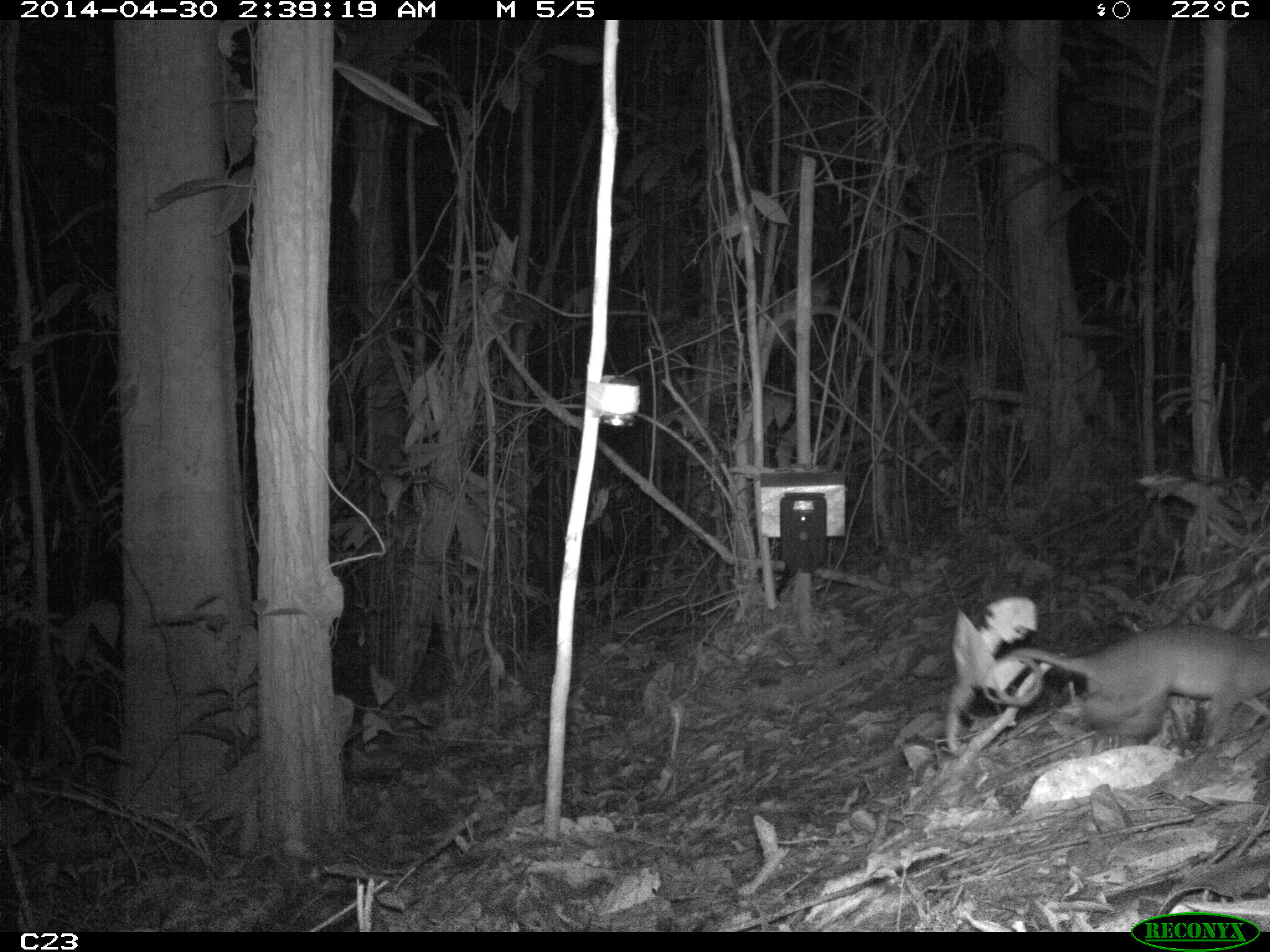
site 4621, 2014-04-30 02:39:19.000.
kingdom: Animalia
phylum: Chordata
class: Mammalia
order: Didelphimorphia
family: Didelphidae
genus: Metachirus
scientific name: Metachirus nudicaudatus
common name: brown four-eyed opossum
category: metachirus nudicudatus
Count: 1.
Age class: adult.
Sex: female.